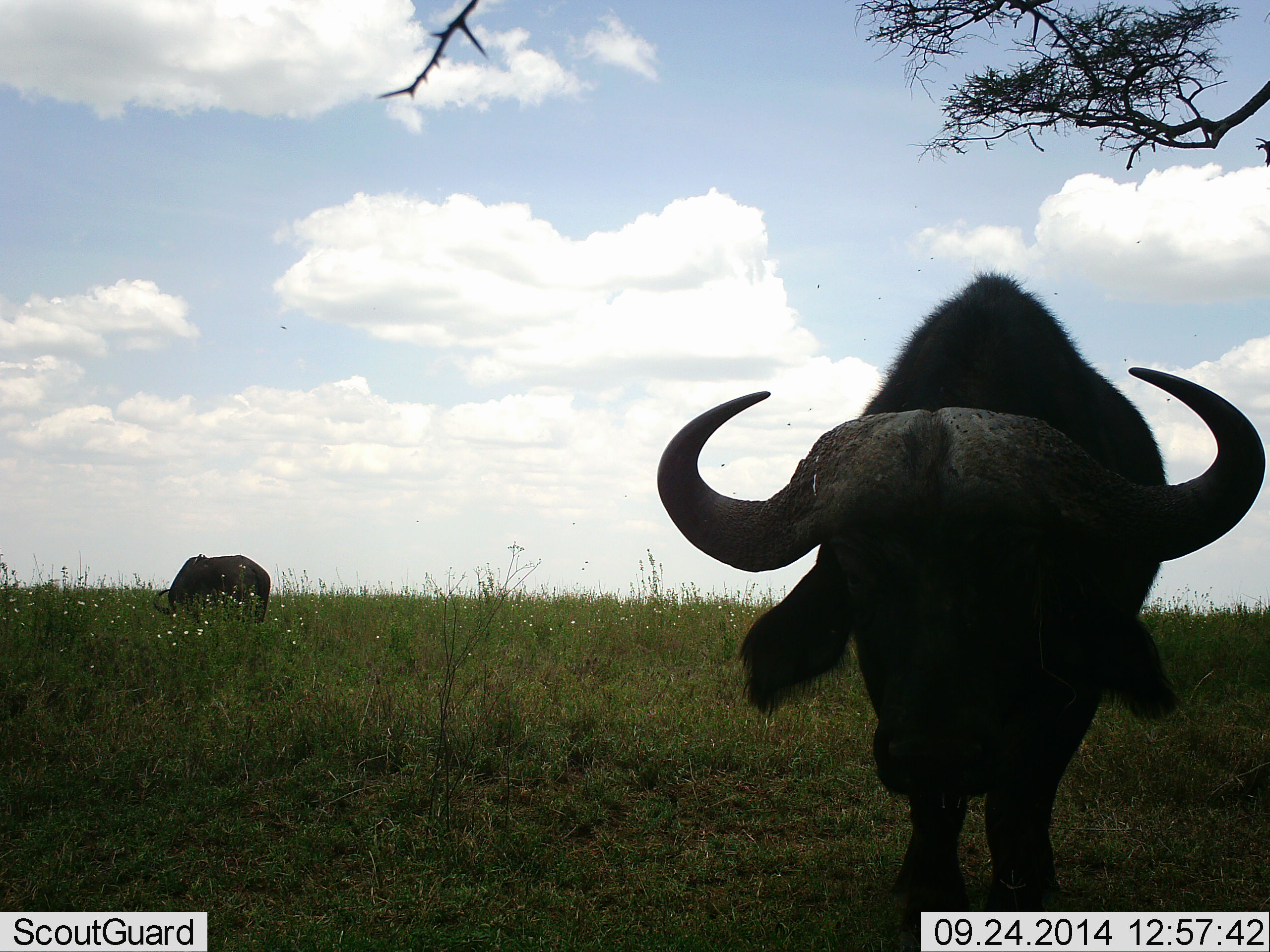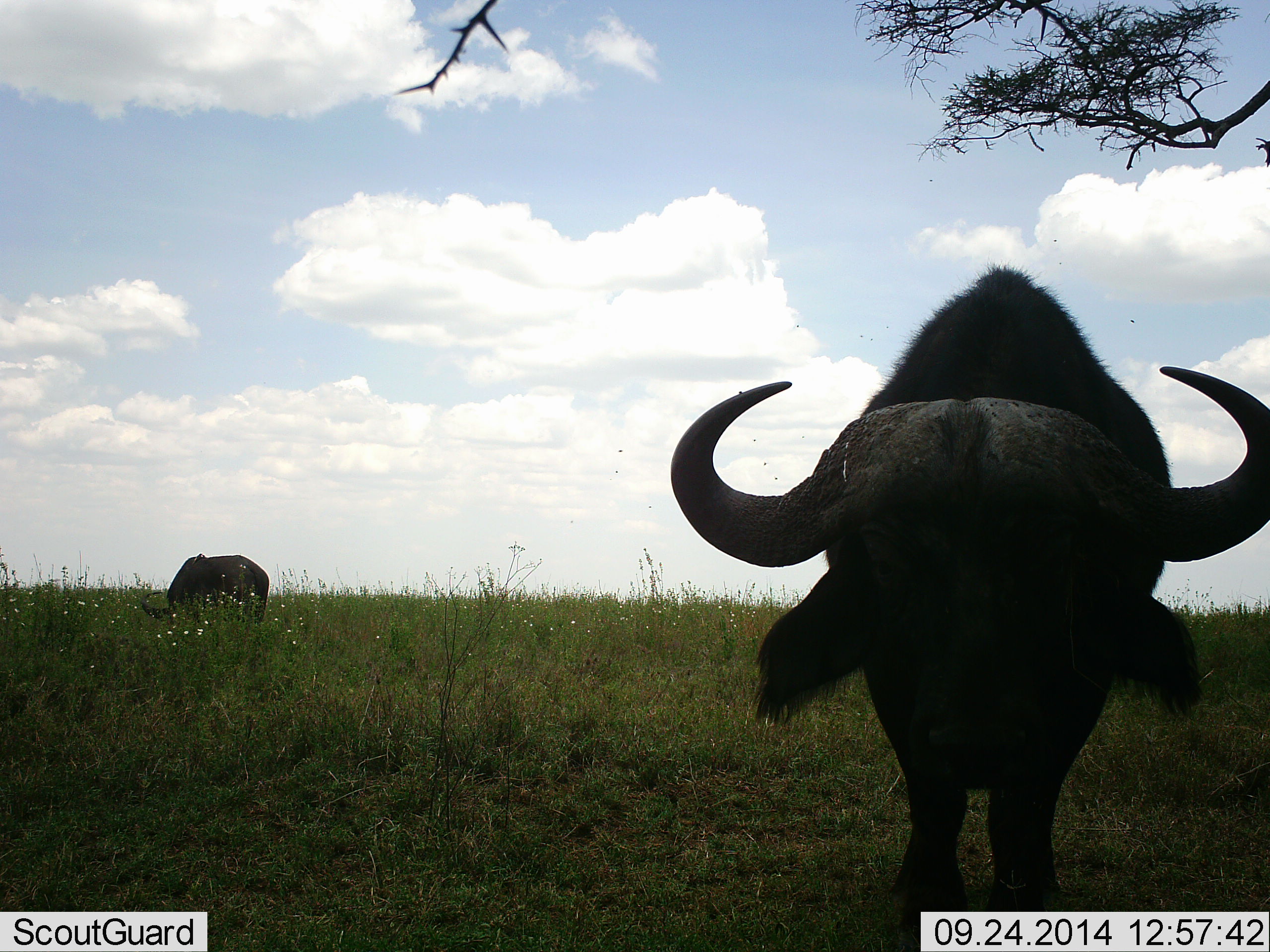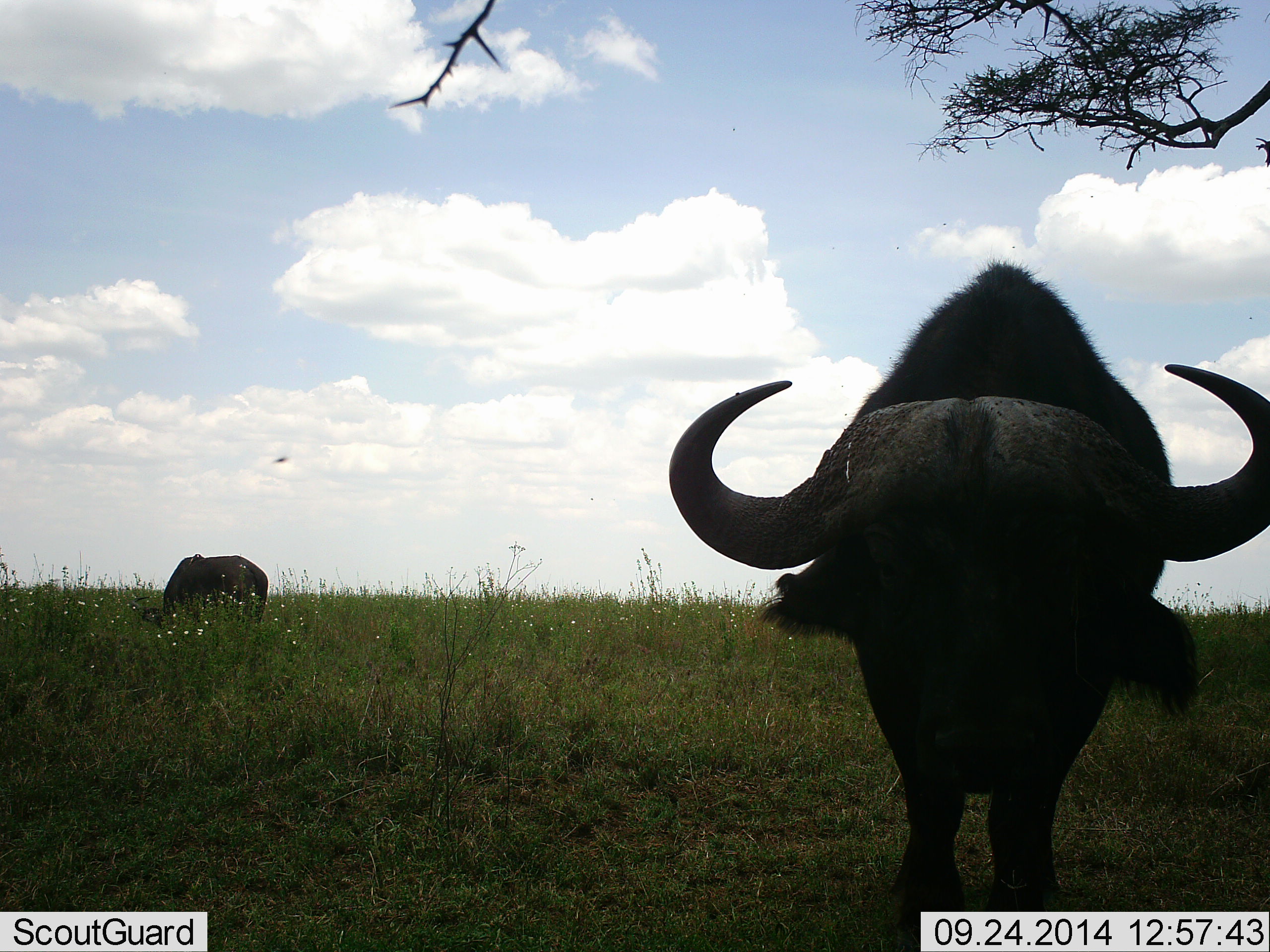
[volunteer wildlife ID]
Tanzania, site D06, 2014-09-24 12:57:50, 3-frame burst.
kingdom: Animalia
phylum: Chordata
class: Mammalia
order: Artiodactyla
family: Bovidae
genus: Syncerus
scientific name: Syncerus caffer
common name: cape buffalo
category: buffalo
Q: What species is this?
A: Buffalo (cape buffalo) (Syncerus caffer).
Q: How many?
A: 2.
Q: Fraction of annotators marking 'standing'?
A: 91%.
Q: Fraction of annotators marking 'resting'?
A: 0%.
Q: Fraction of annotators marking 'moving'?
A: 0%.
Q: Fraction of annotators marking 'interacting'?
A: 0%.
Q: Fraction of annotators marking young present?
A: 0%.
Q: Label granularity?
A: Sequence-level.